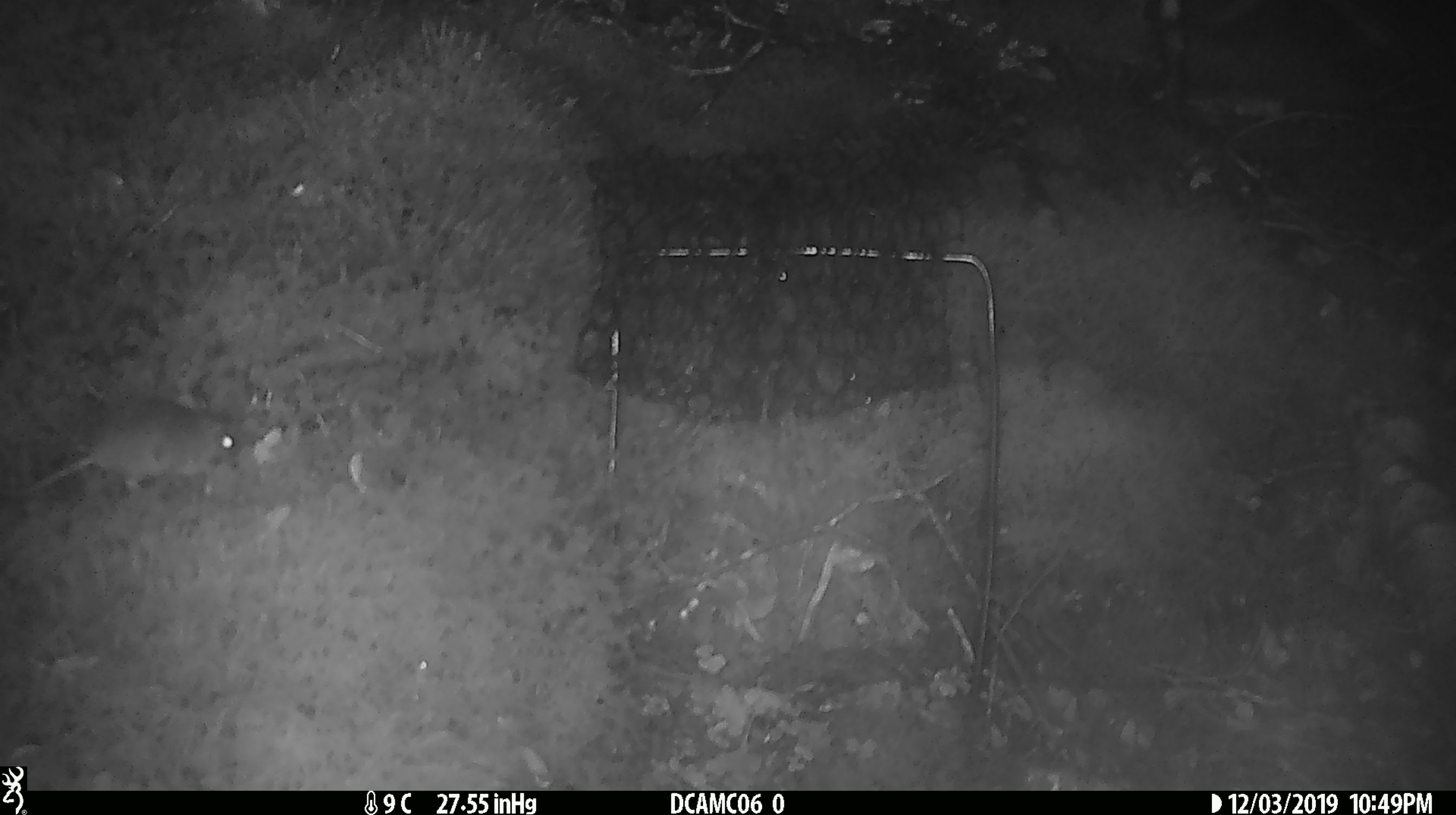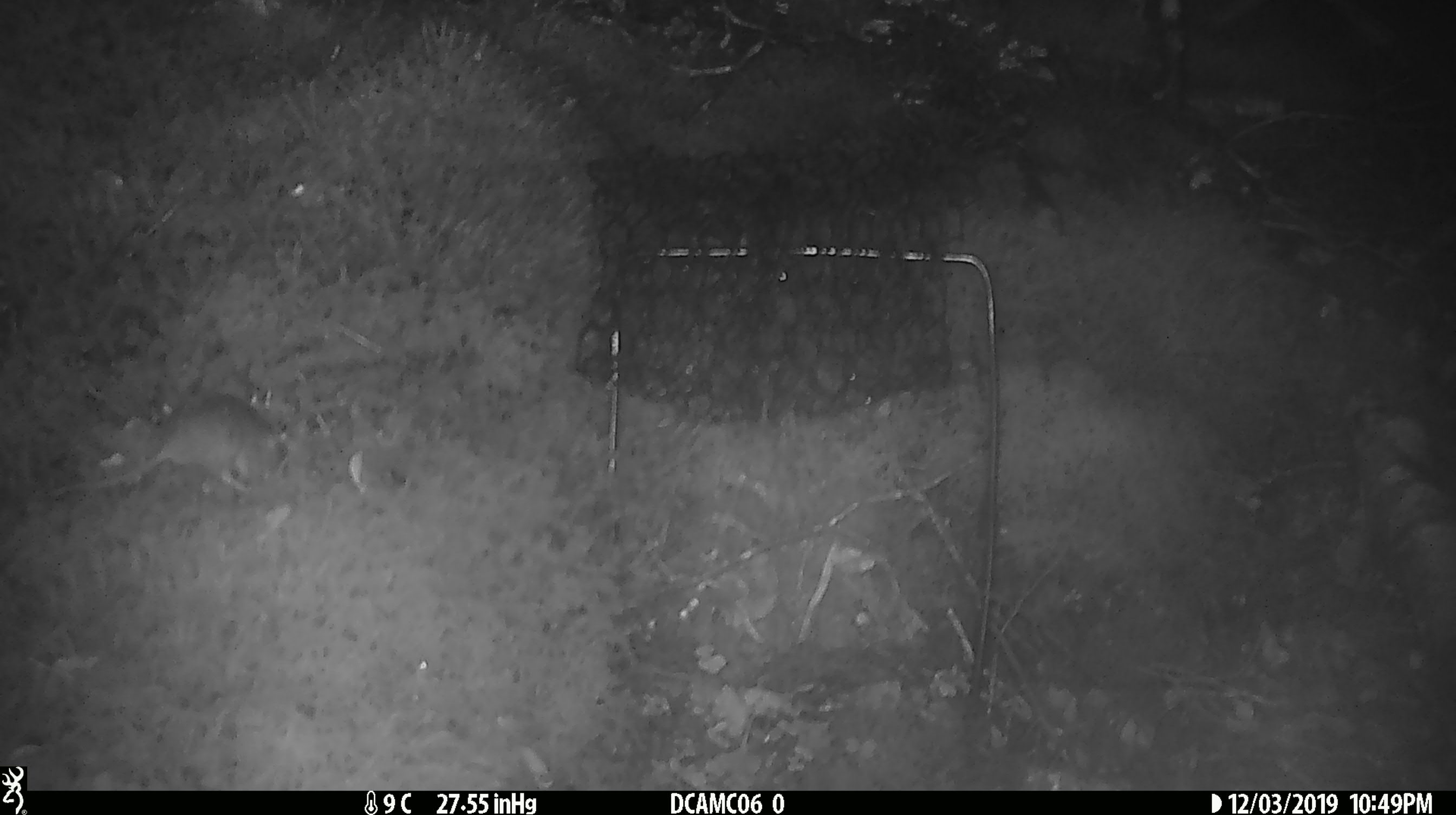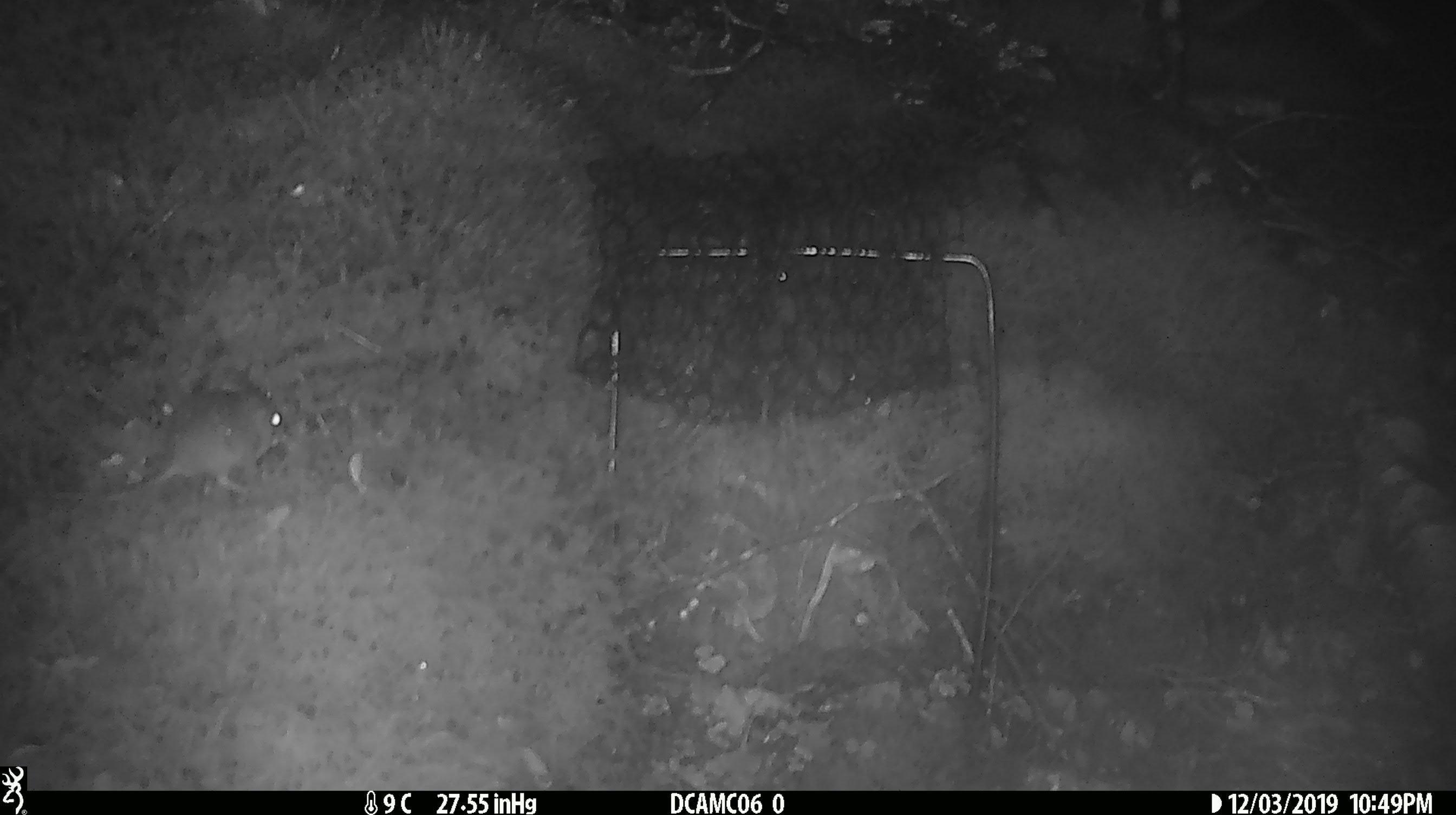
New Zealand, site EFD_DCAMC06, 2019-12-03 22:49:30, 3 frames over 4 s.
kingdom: Animalia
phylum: Chordata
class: Mammalia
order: Rodentia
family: Muridae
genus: Mus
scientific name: Mus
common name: mouse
Mouse (Mus).